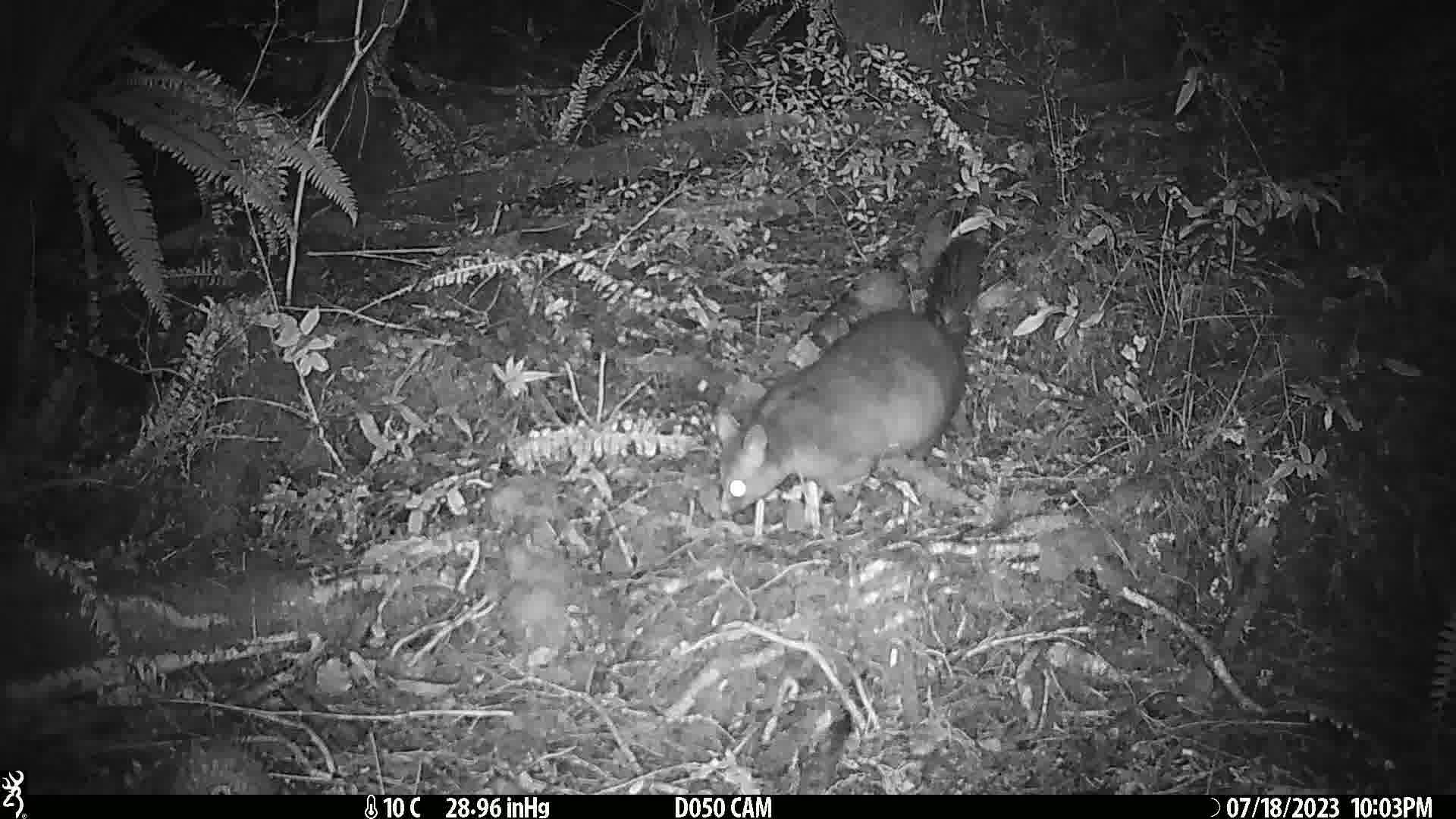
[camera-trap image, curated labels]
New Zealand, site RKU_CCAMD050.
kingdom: Animalia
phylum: Chordata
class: Mammalia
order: Diprotodontia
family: Phalangeridae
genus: Trichosurus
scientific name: Trichosurus vulpecula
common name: common brushtail possum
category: possum